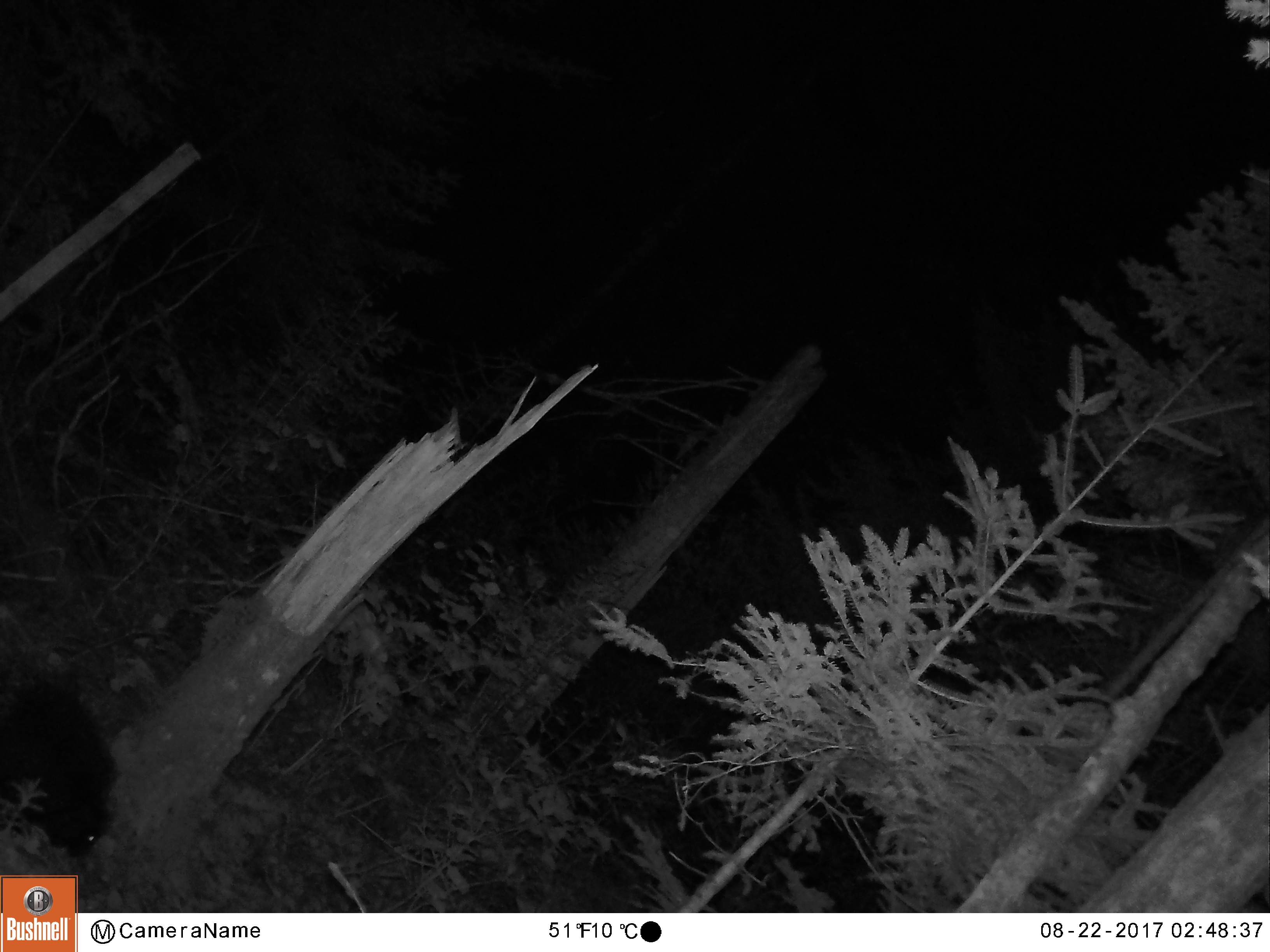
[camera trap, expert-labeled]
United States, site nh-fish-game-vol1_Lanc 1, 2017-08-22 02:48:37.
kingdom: Animalia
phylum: Chordata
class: Mammalia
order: Rodentia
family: Erethizontidae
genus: Erethizon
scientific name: Erethizon dorsatum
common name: porcupine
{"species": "porcupine (Erethizon dorsatum)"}